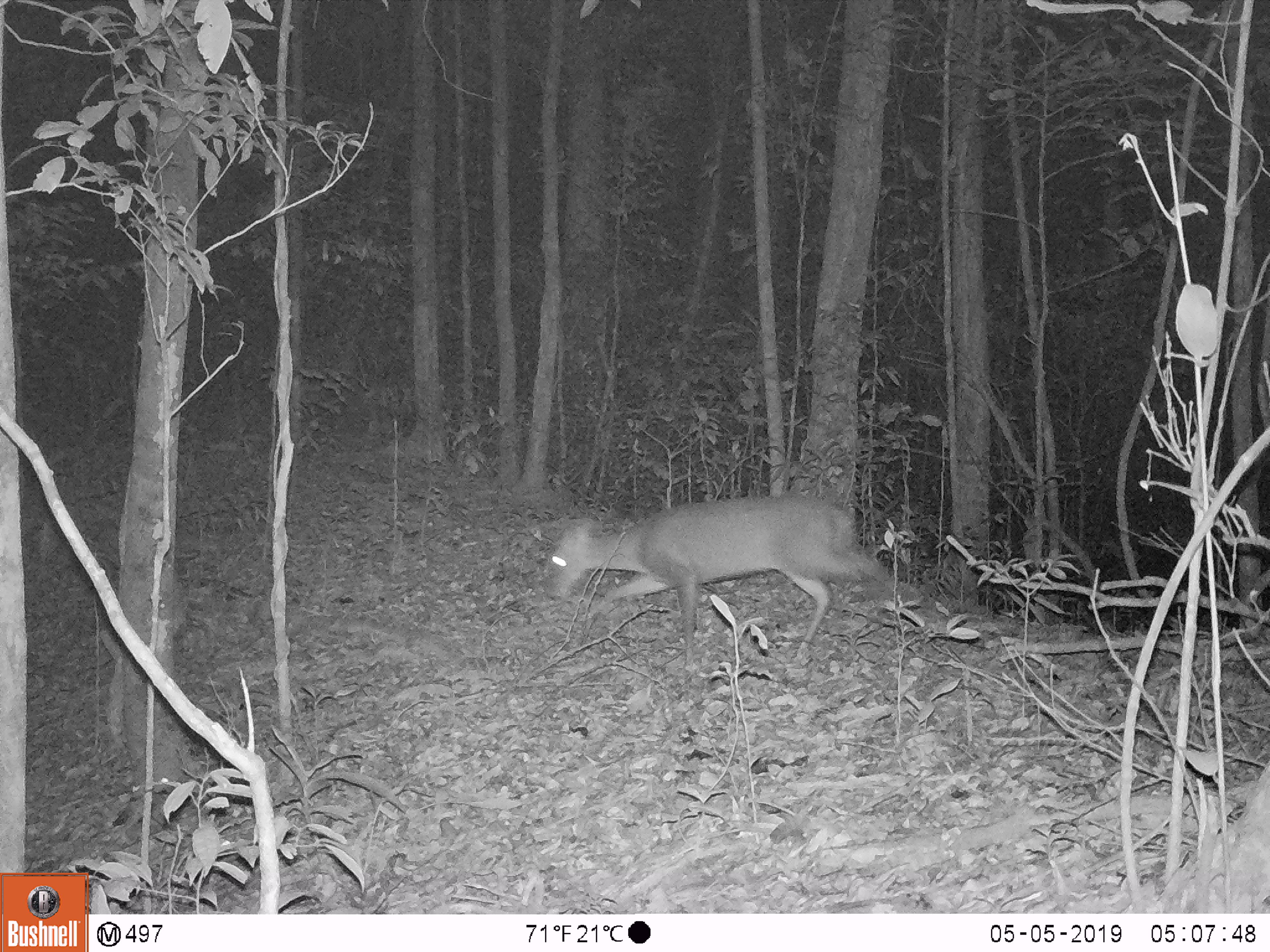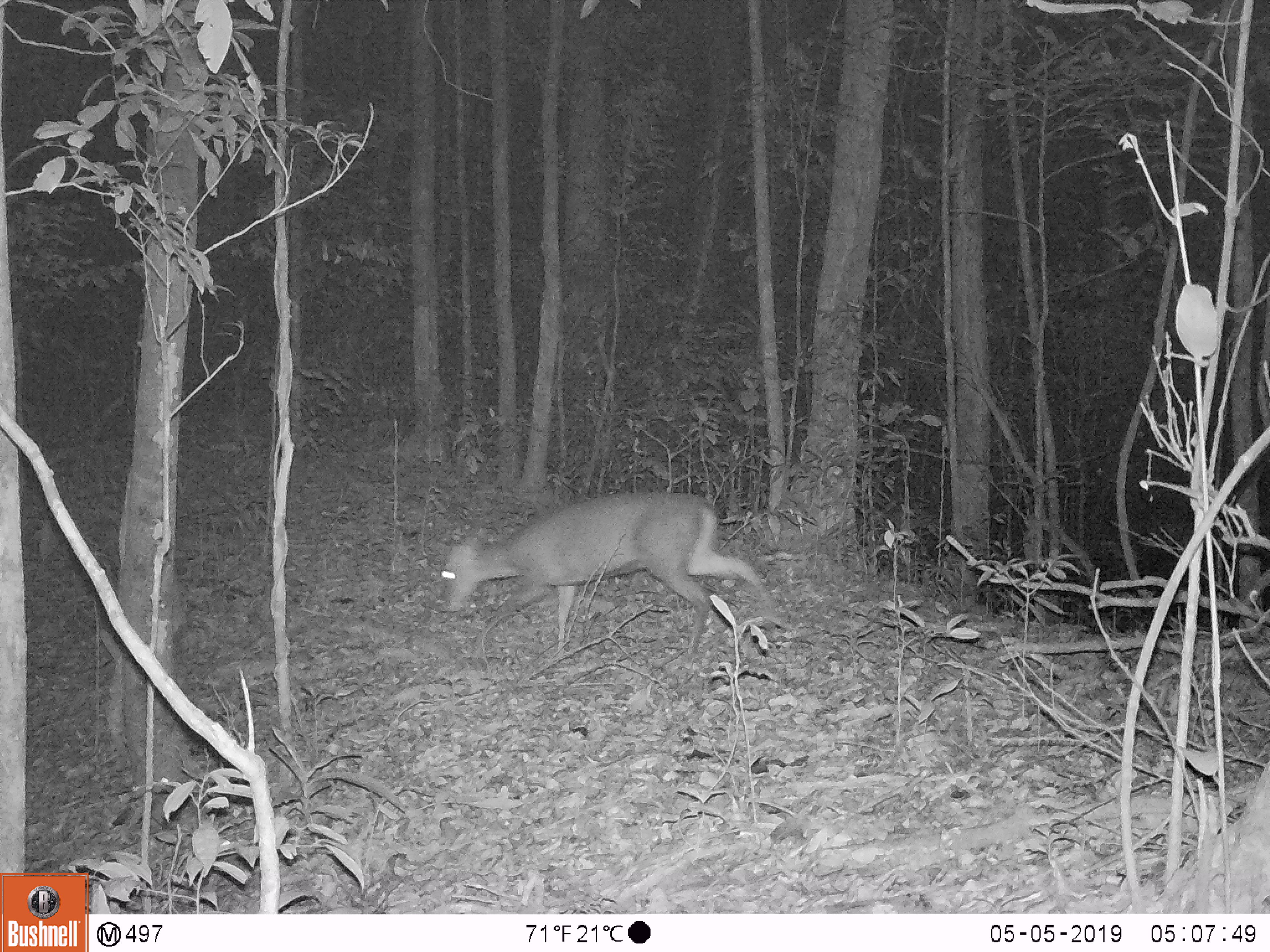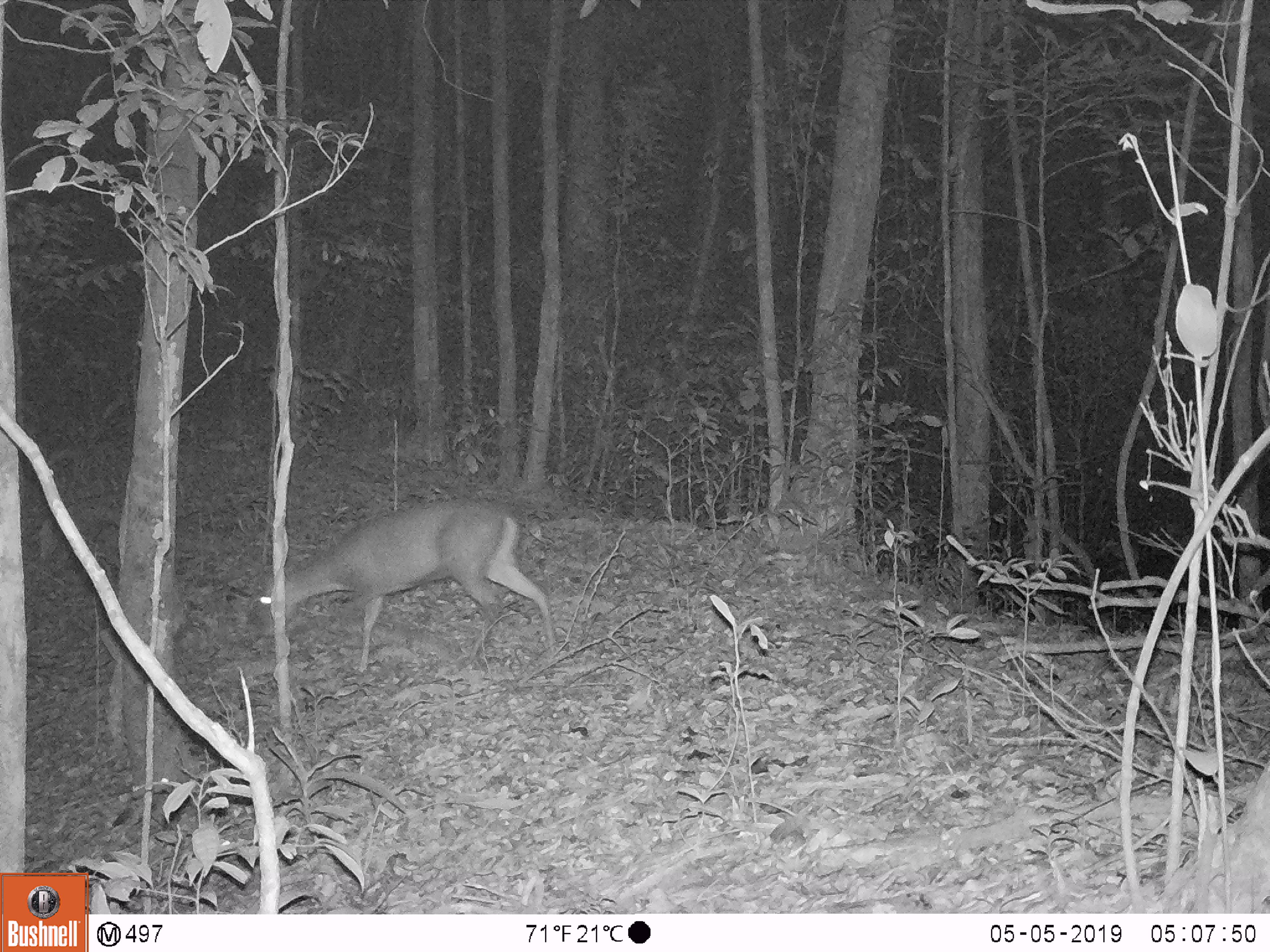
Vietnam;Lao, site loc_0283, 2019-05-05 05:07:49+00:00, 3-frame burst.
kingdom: Animalia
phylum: Chordata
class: Mammalia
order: Artiodactyla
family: Cervidae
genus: Muntiacus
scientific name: Muntiacus rooseveltorum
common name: roosevelt's muntjac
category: roosevelts muntjac group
Roosevelts muntjac group (roosevelt's muntjac) (Muntiacus rooseveltorum). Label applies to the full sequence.